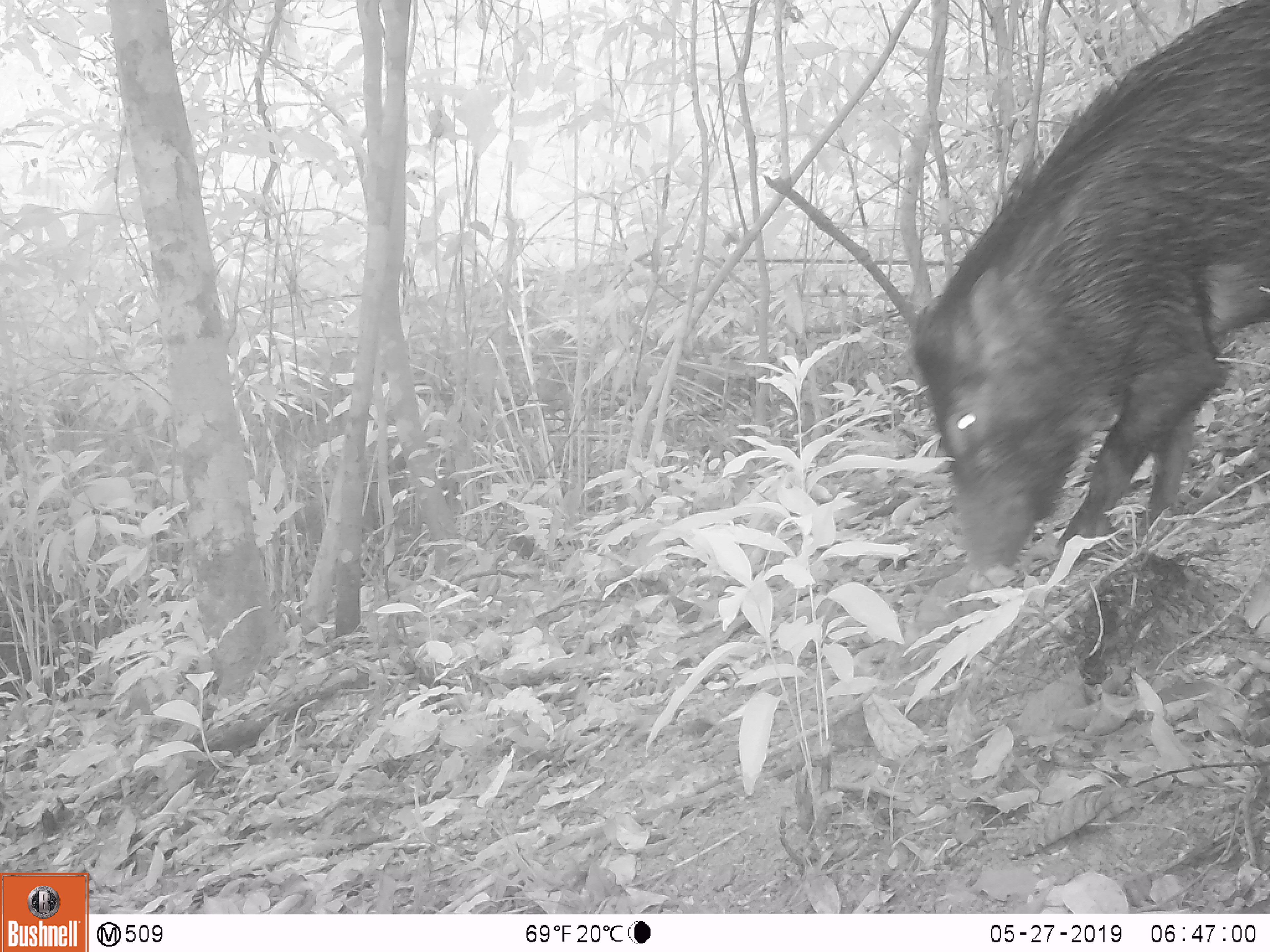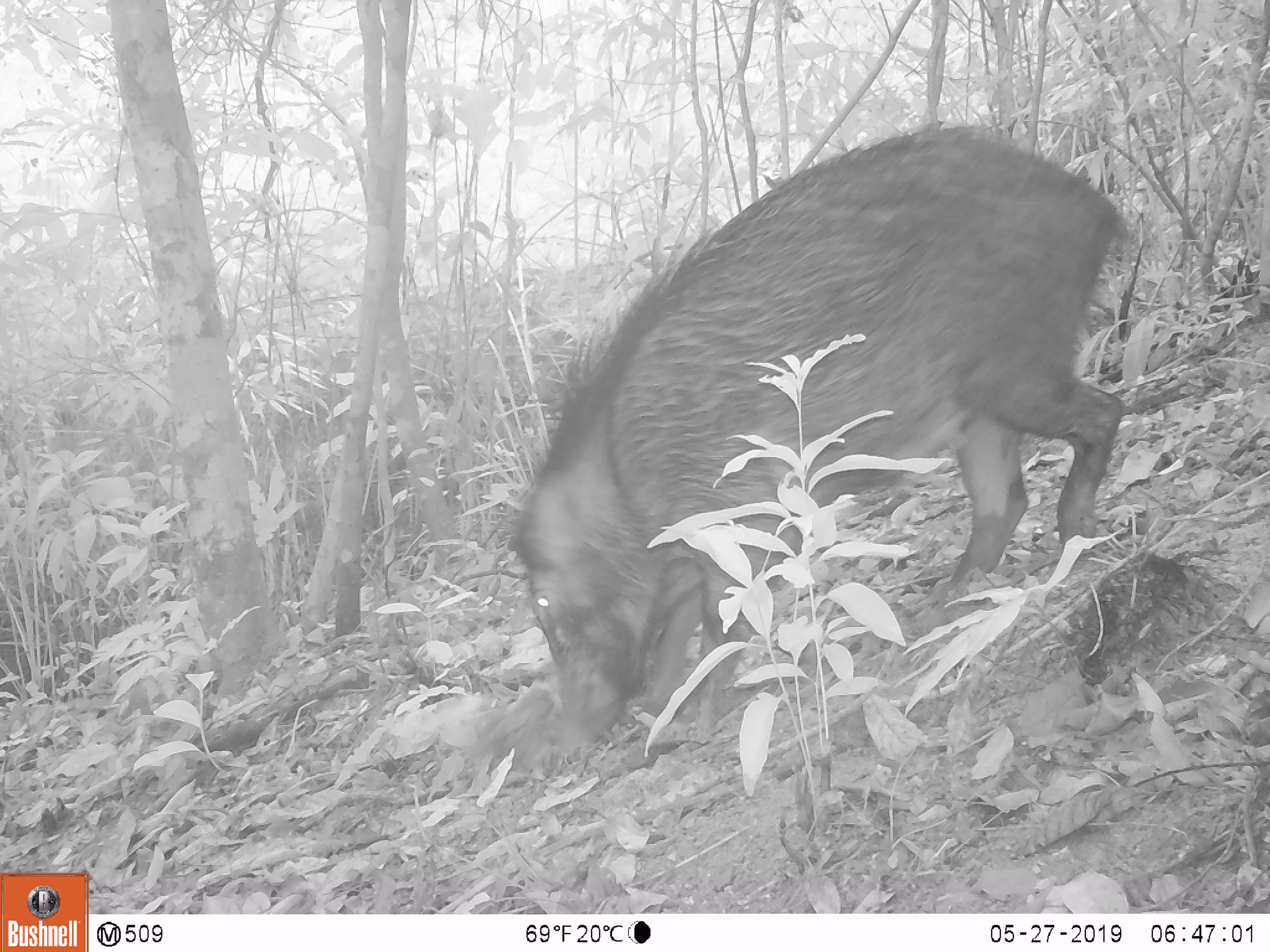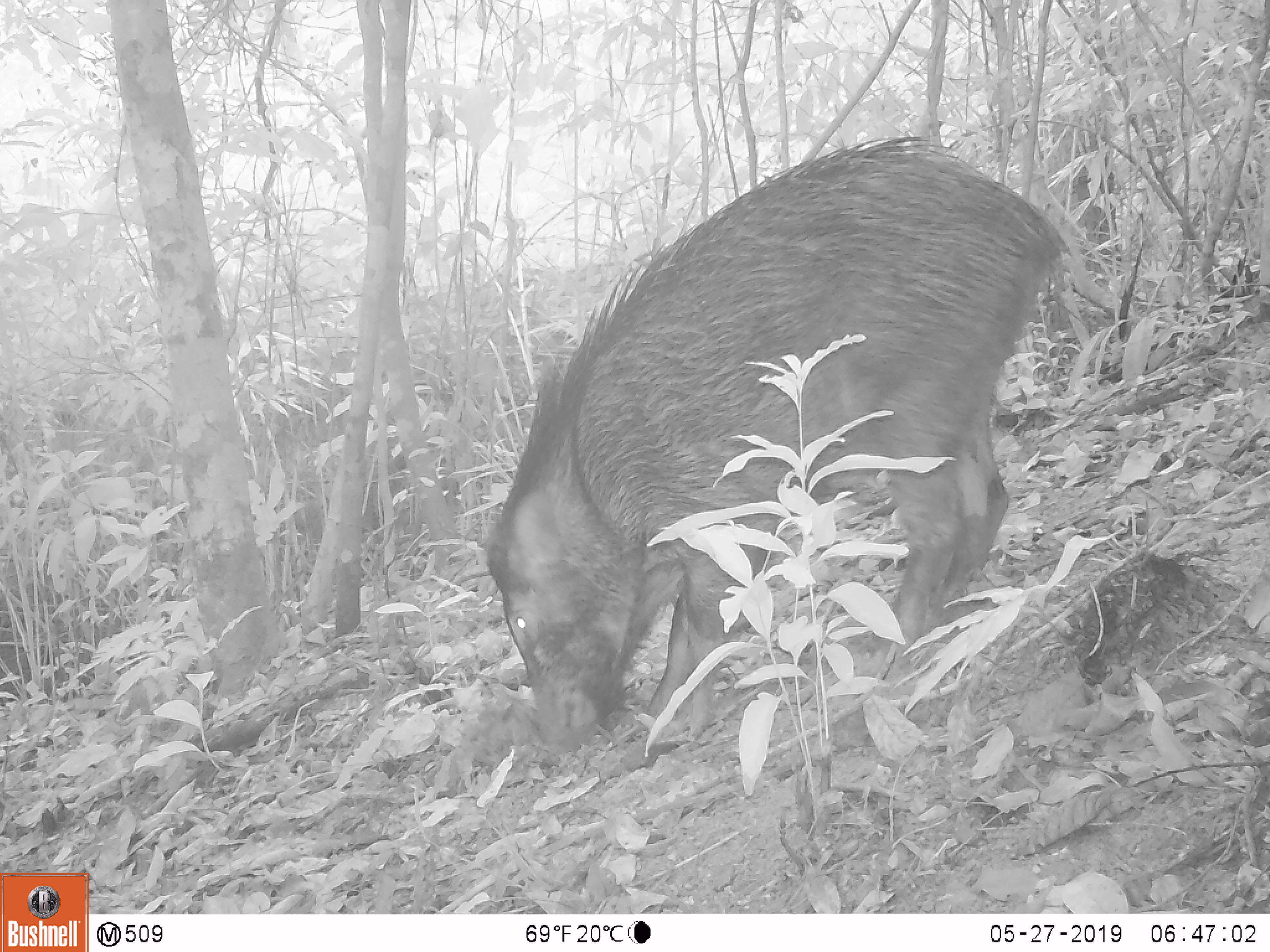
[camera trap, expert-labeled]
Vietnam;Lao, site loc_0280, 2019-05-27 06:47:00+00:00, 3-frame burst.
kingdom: Animalia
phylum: Chordata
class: Mammalia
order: Artiodactyla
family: Suidae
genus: Sus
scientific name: Sus scrofa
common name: eurasian wild pig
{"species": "eurasian wild pig (Sus scrofa)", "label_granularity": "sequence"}